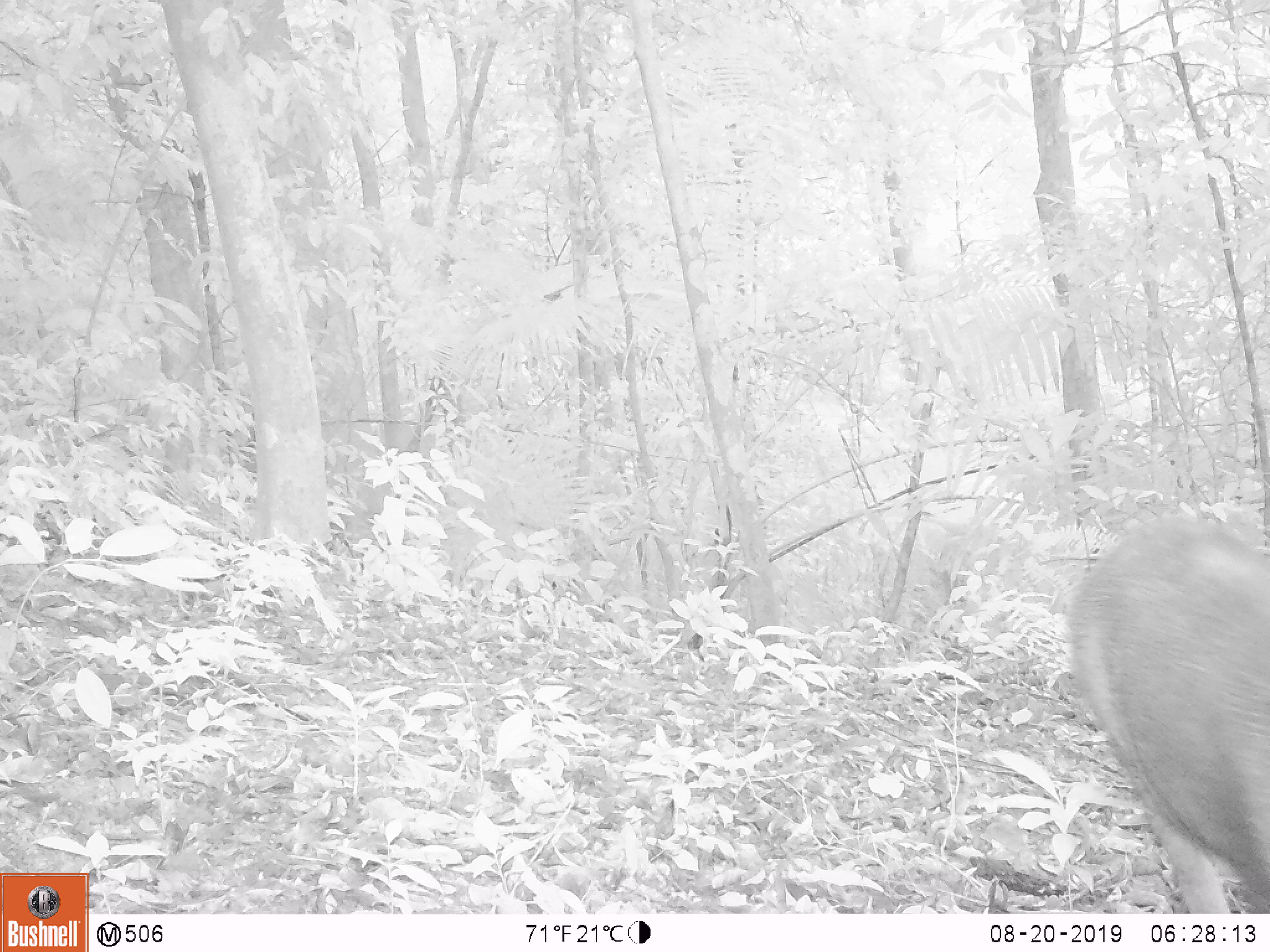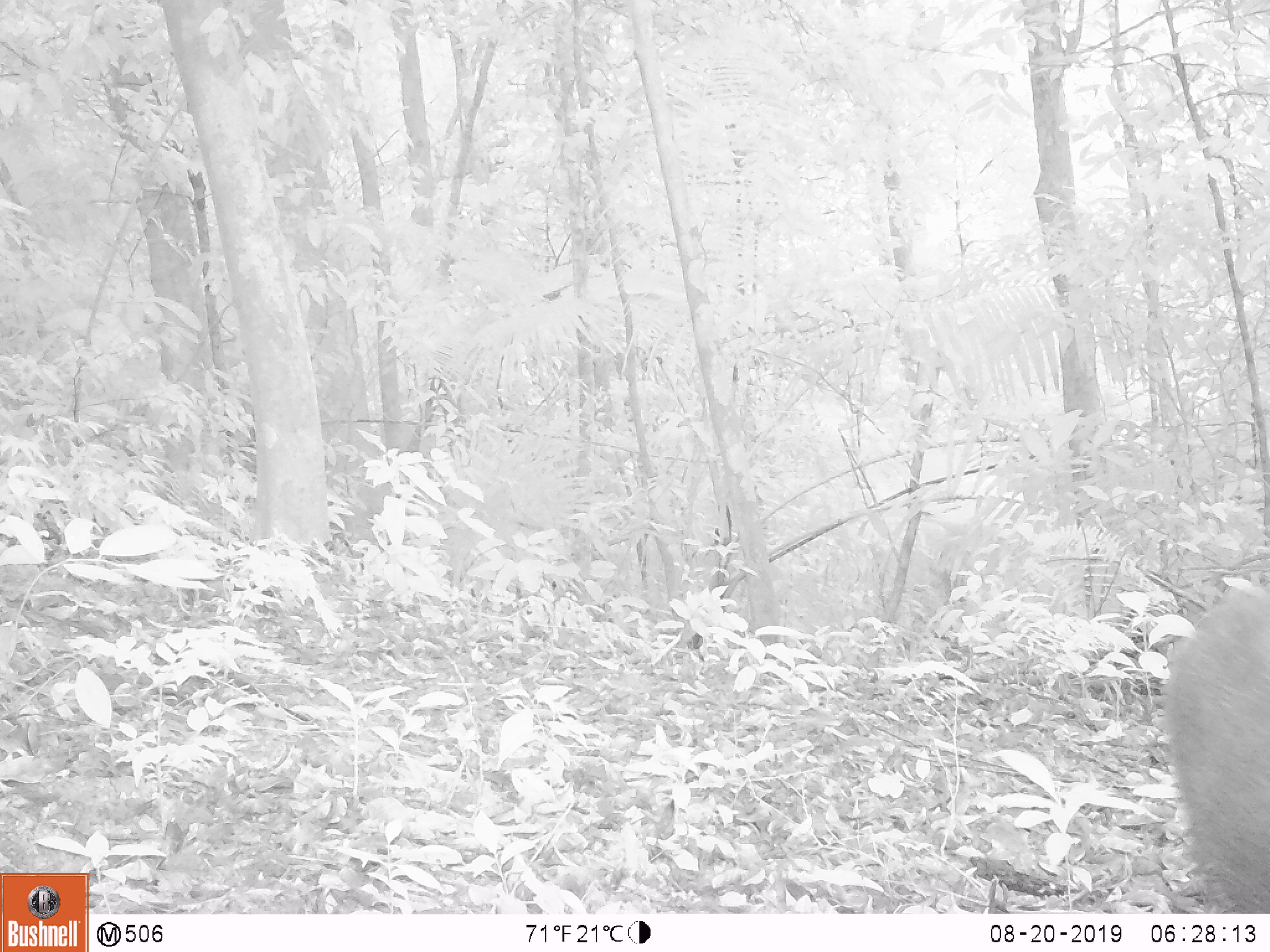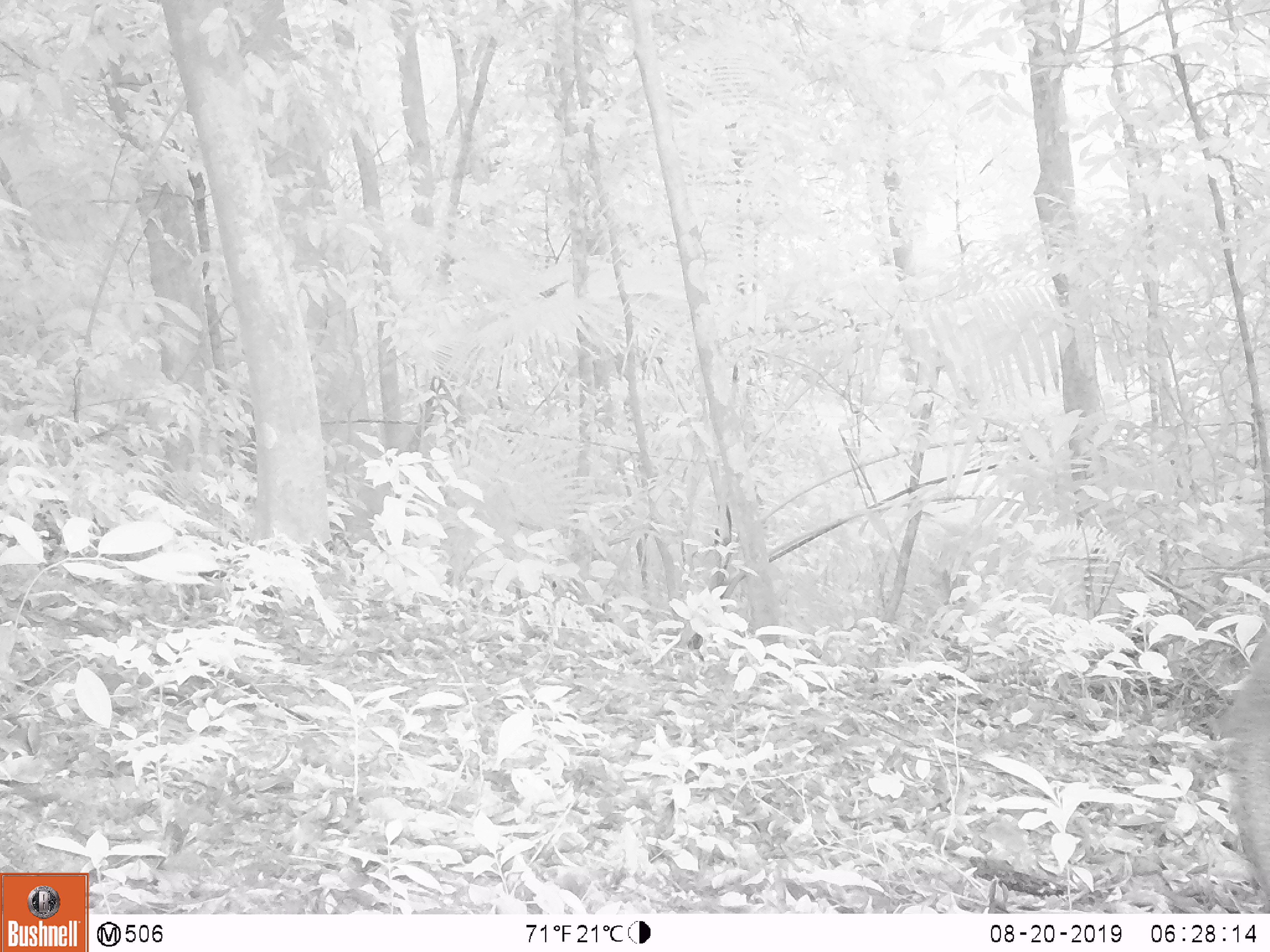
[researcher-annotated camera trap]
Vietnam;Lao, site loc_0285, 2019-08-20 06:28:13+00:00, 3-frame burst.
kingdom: Animalia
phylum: Chordata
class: Mammalia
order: Artiodactyla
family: Suidae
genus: Sus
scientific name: Sus scrofa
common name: eurasian wild pig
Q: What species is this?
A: Eurasian wild pig (Sus scrofa).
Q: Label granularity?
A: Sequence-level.